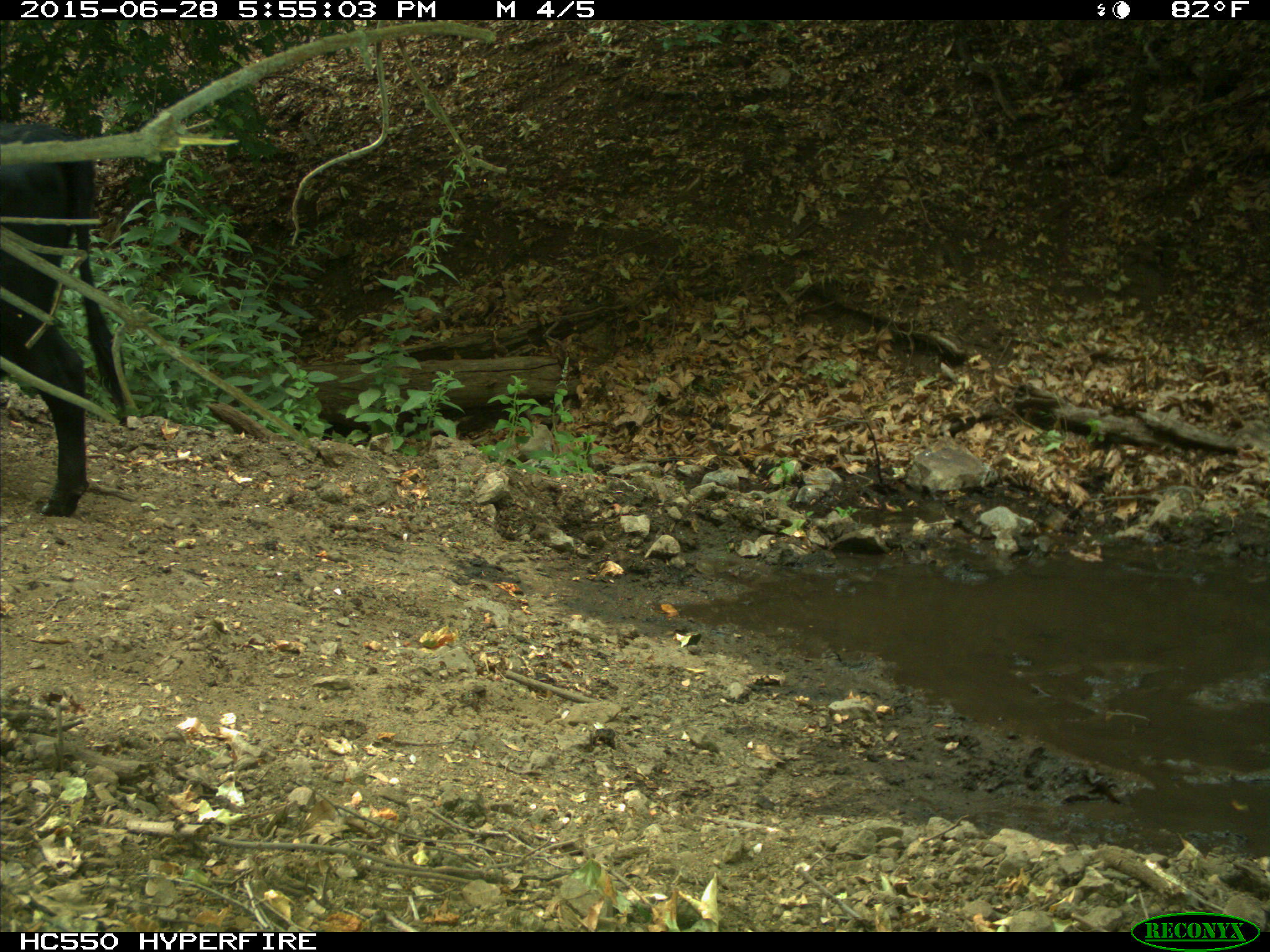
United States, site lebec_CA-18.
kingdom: Animalia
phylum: Chordata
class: Mammalia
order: Artiodactyla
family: Bovidae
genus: Bos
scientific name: Bos taurus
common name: domestic cow